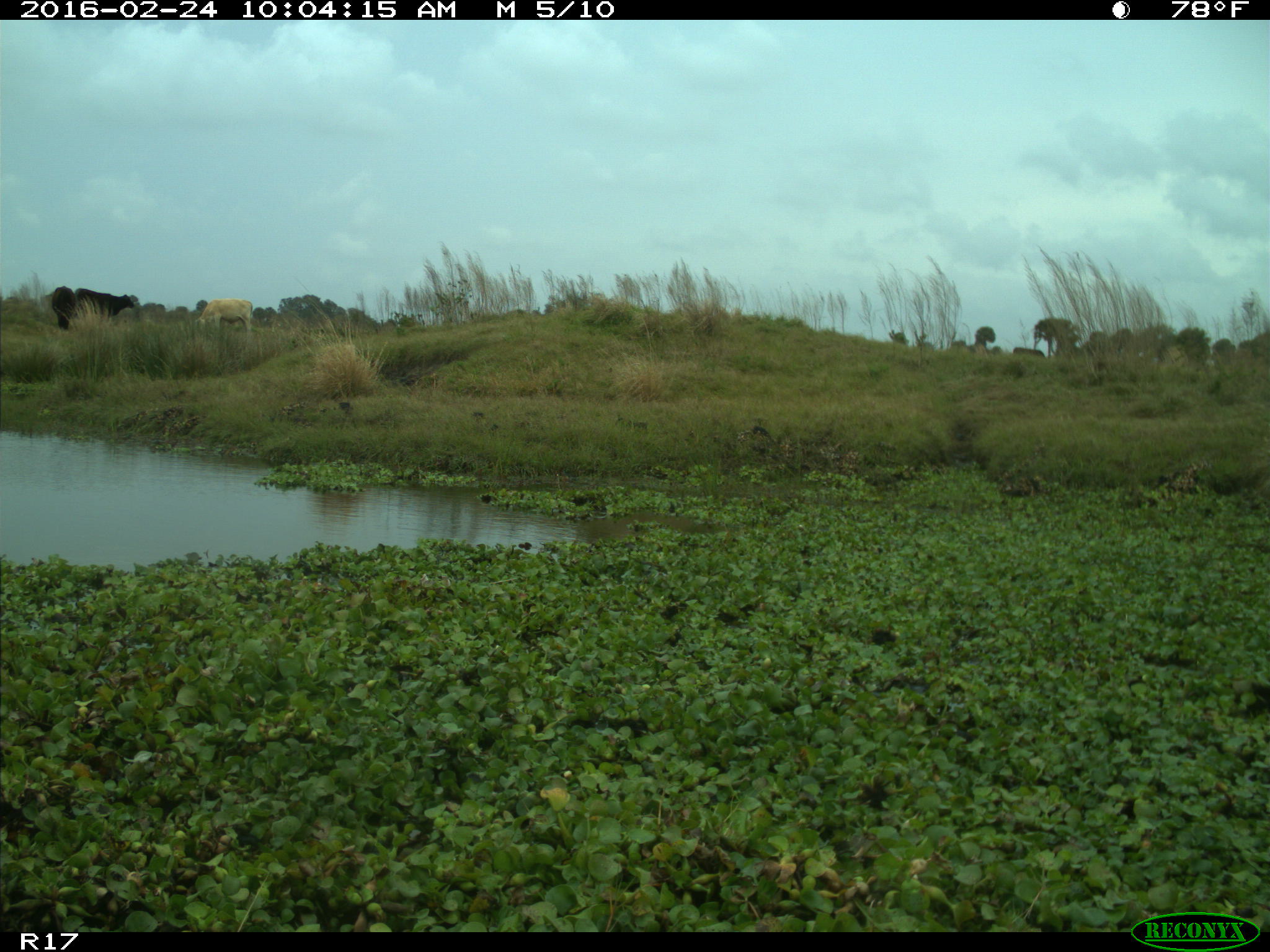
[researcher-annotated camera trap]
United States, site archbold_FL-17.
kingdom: Animalia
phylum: Chordata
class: Mammalia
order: Artiodactyla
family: Bovidae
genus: Bos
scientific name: Bos taurus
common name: domestic cow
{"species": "Bos taurus (domestic cow)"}